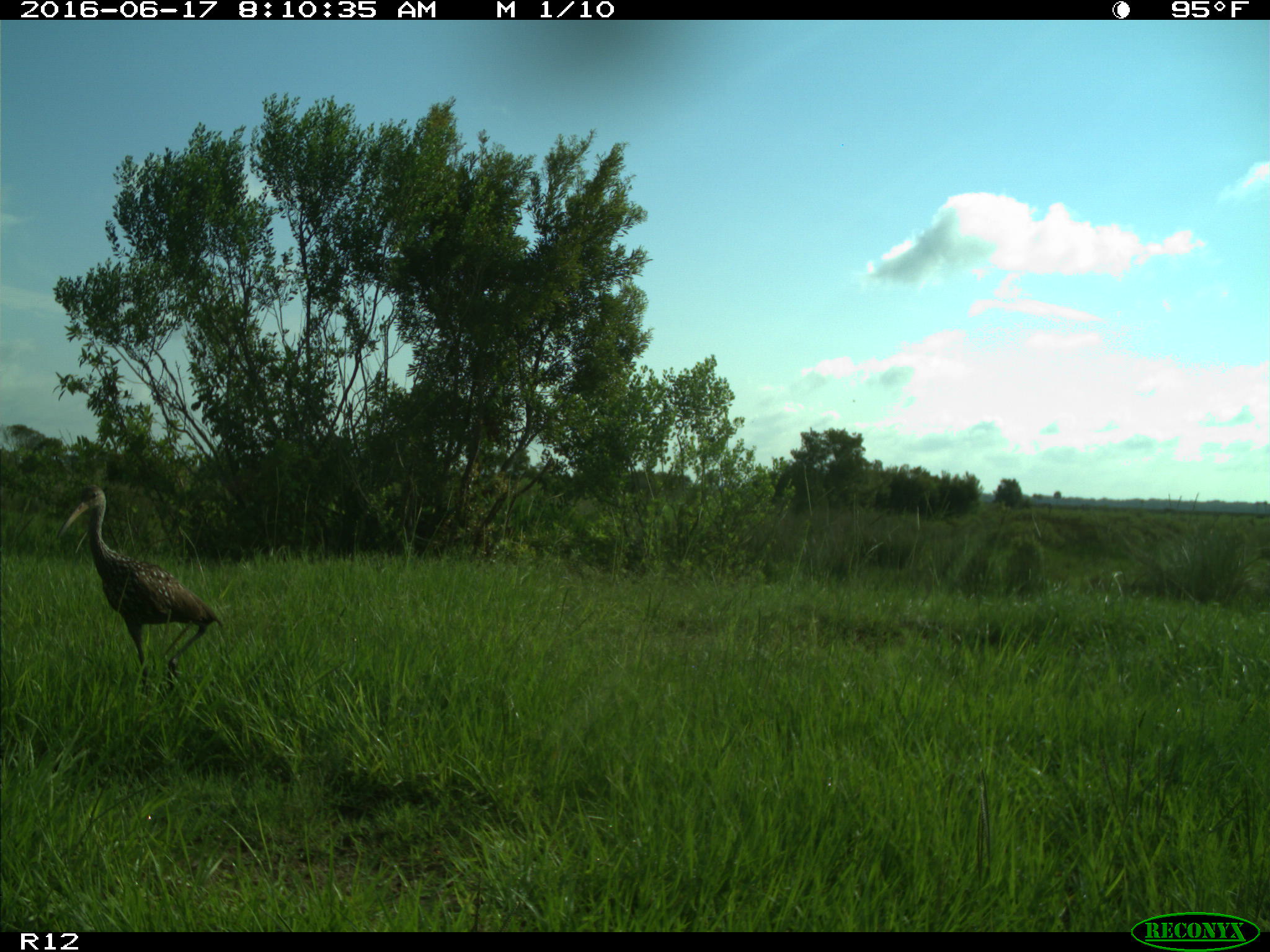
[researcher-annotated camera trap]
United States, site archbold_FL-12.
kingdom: Animalia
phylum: Chordata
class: Aves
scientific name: Aves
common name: birds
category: unidentified bird